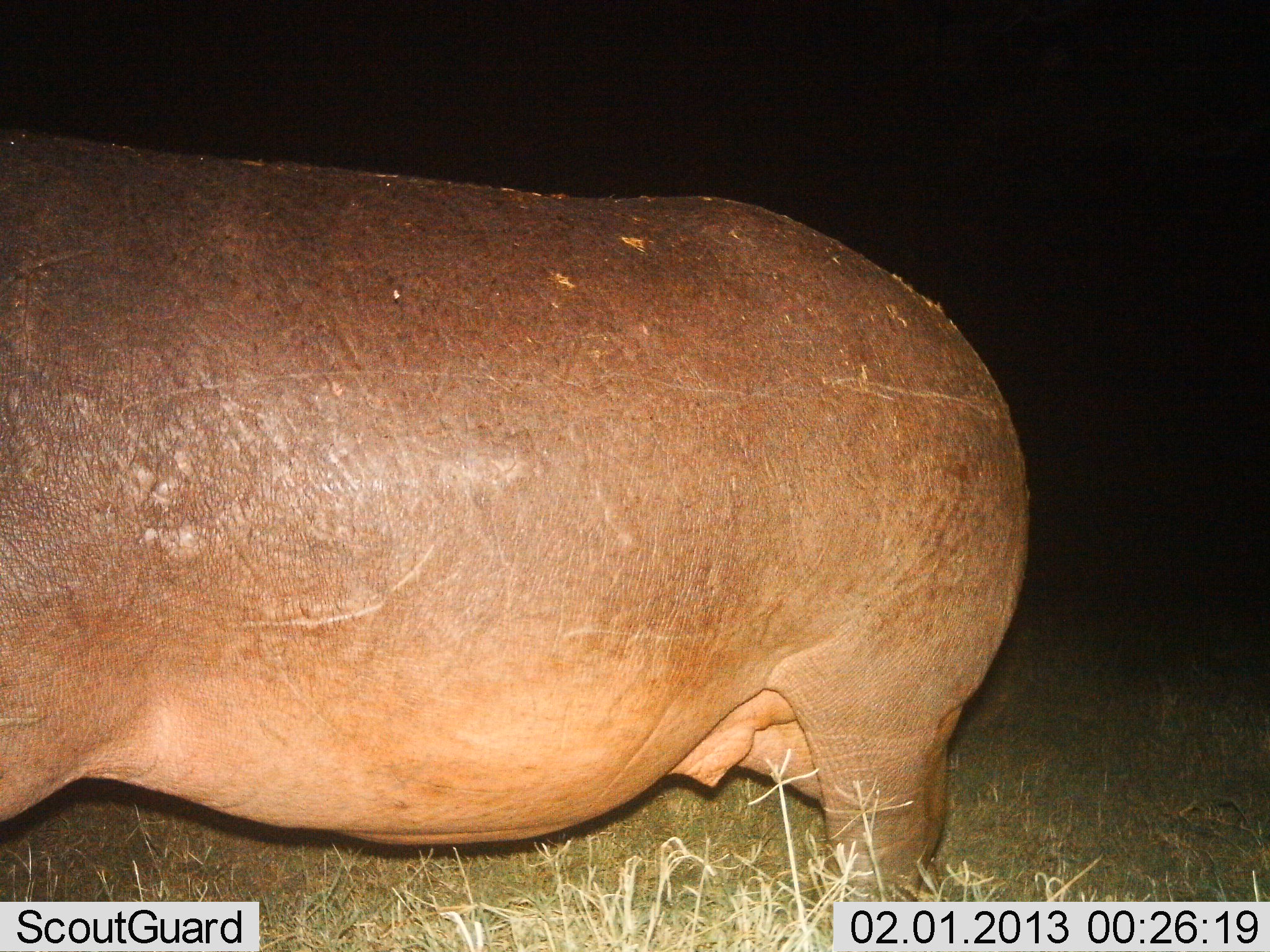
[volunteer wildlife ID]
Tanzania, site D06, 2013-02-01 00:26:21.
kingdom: Animalia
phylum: Chordata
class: Mammalia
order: Artiodactyla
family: Hippopotamidae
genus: Hippopotamus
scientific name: Hippopotamus amphibius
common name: hippopotamus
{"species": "hippopotamus (Hippopotamus amphibius)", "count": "1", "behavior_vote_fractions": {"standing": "83%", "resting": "0%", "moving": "17%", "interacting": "0%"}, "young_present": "0%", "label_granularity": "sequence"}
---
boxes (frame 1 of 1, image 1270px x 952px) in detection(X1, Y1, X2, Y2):
animal: detection(0, 130, 1031, 934)